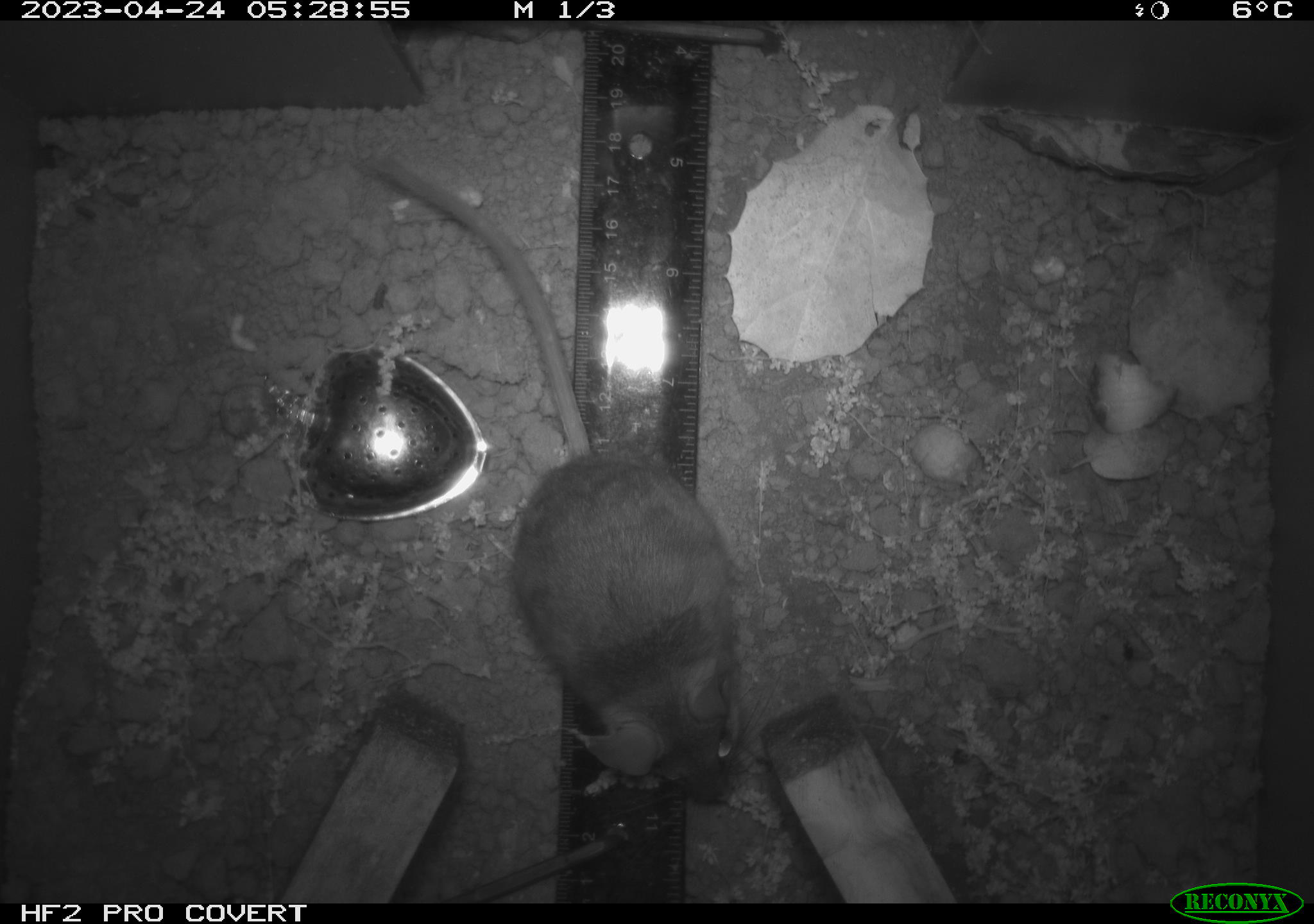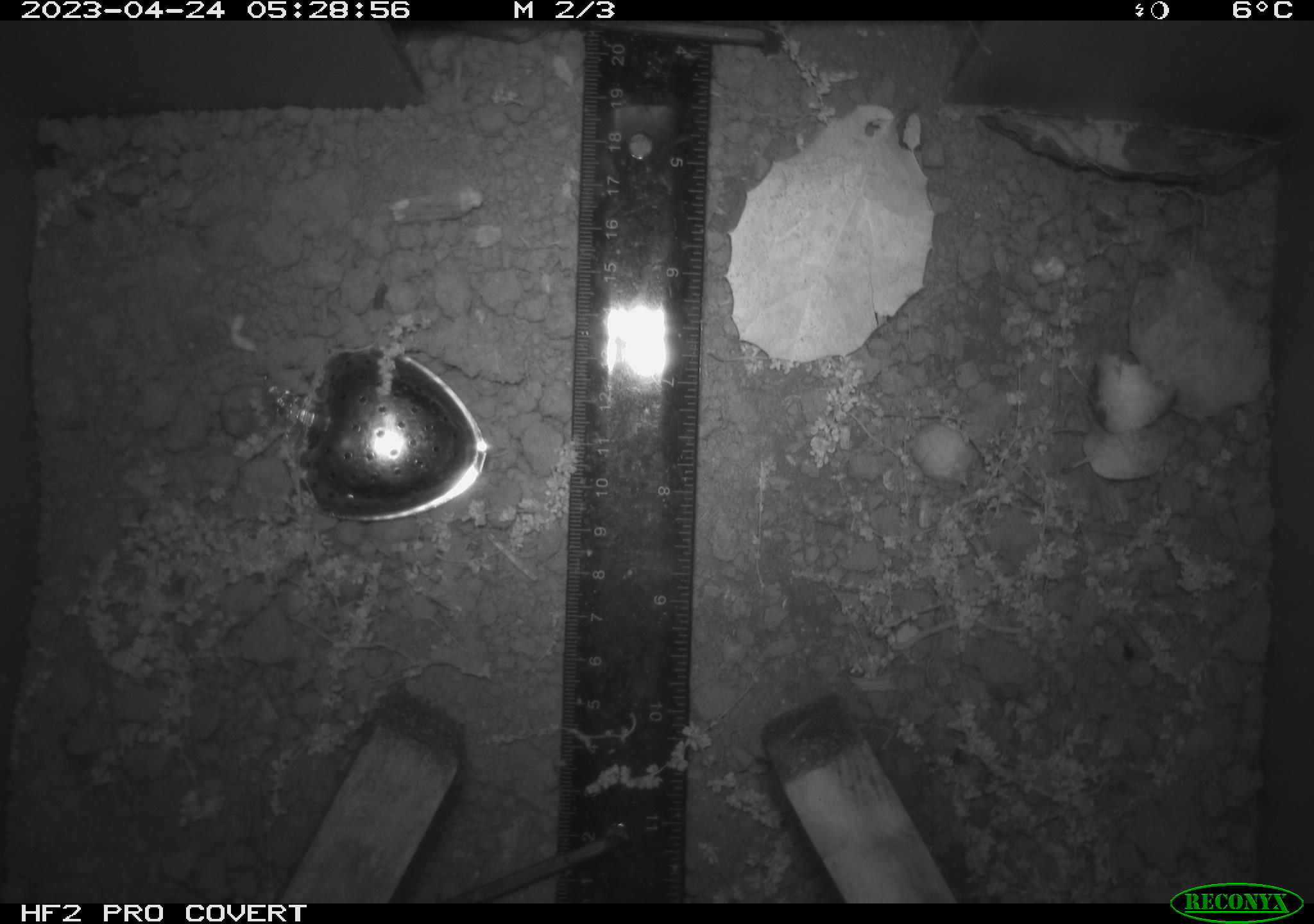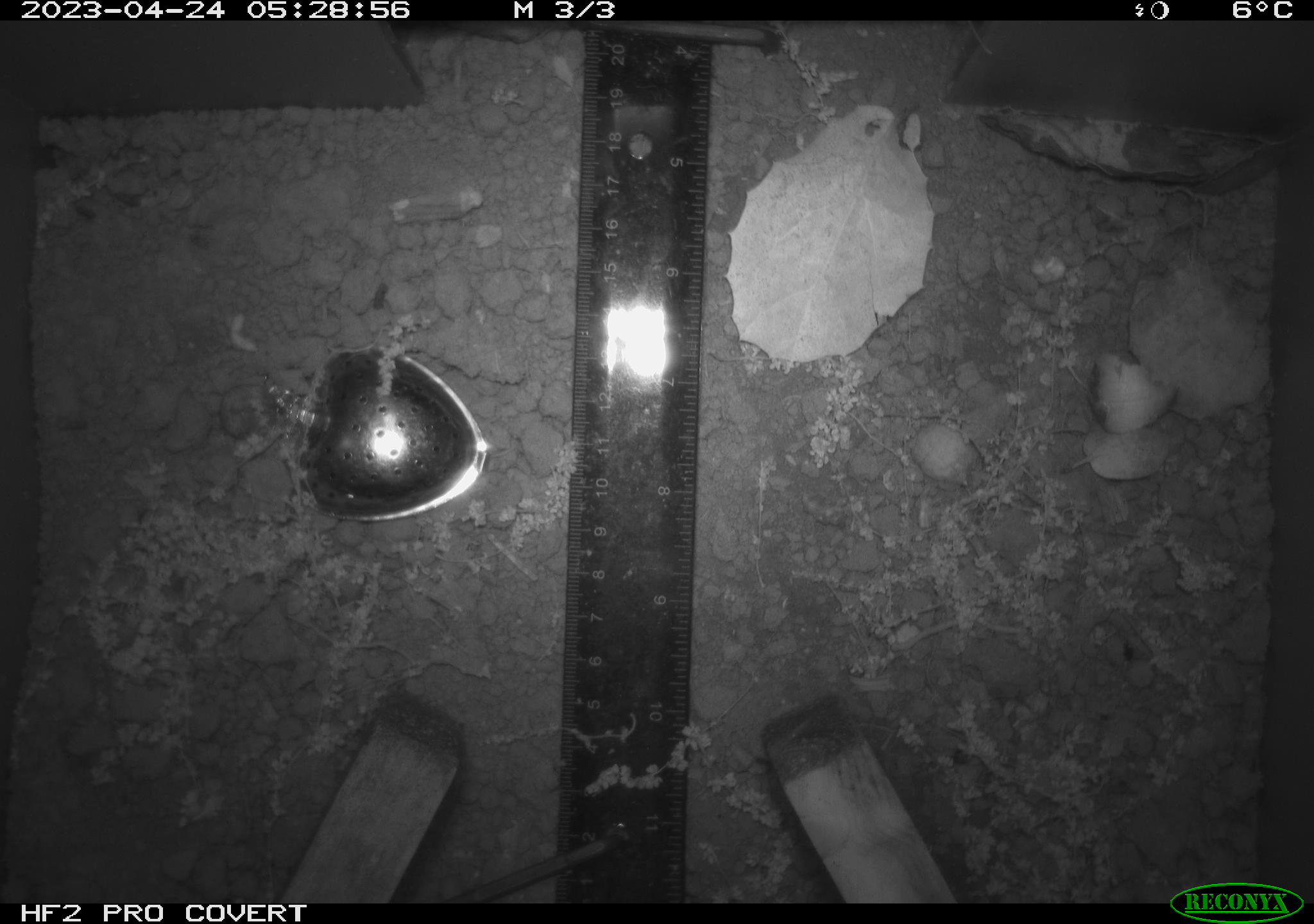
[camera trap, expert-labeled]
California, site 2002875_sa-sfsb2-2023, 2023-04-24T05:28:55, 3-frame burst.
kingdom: Animalia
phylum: Chordata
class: Mammalia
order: Rodentia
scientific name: Rodentia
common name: mouse species